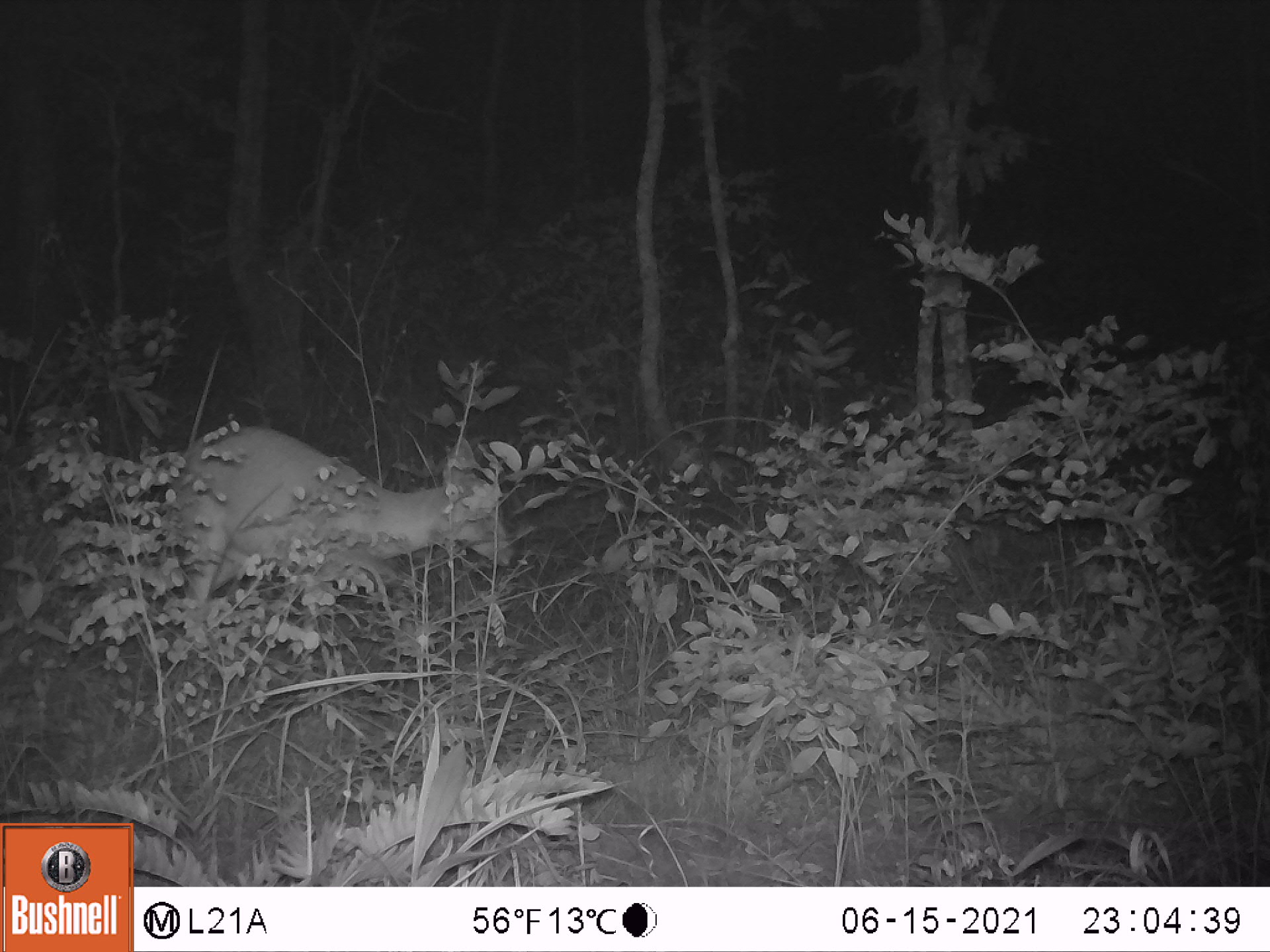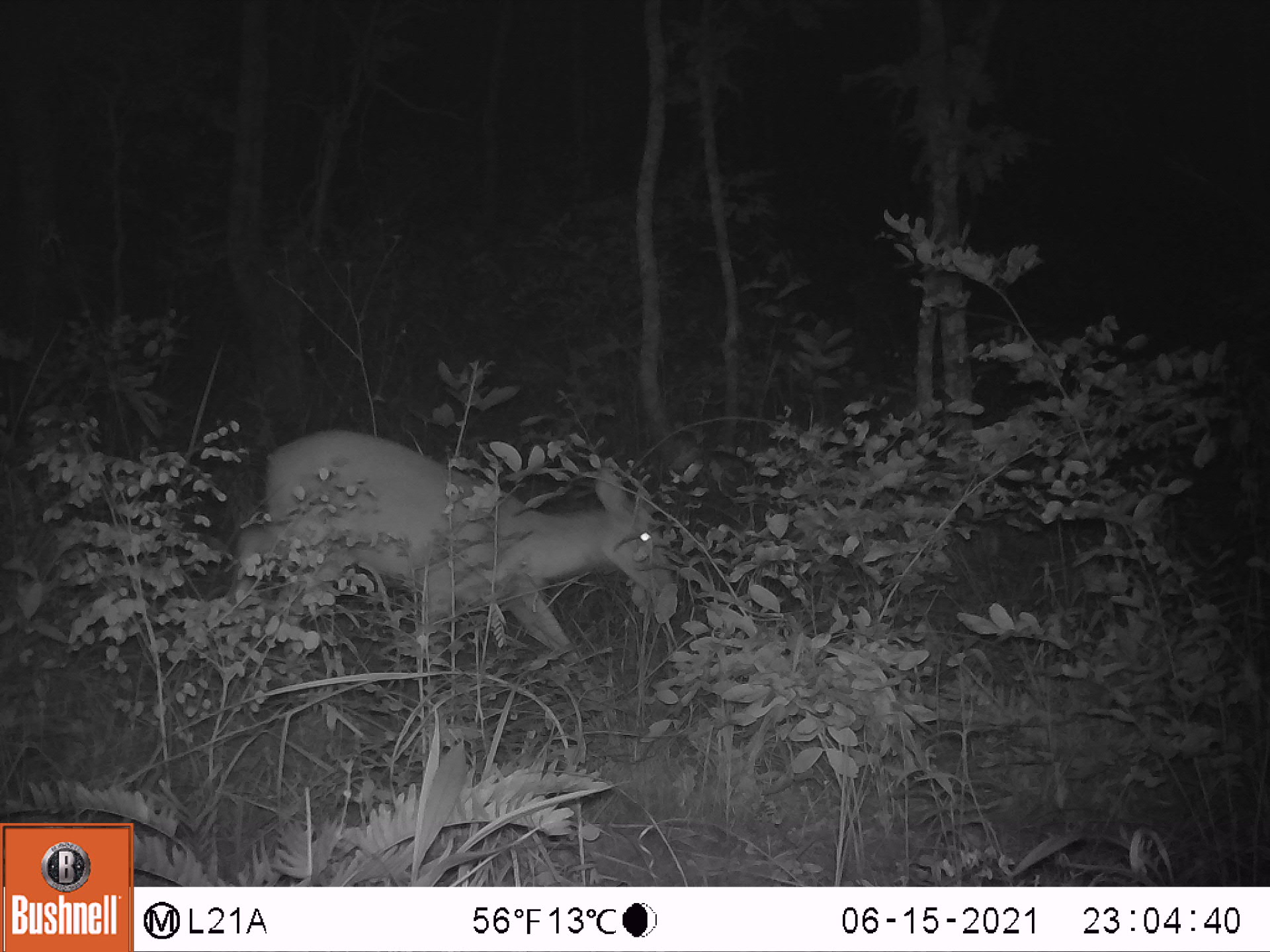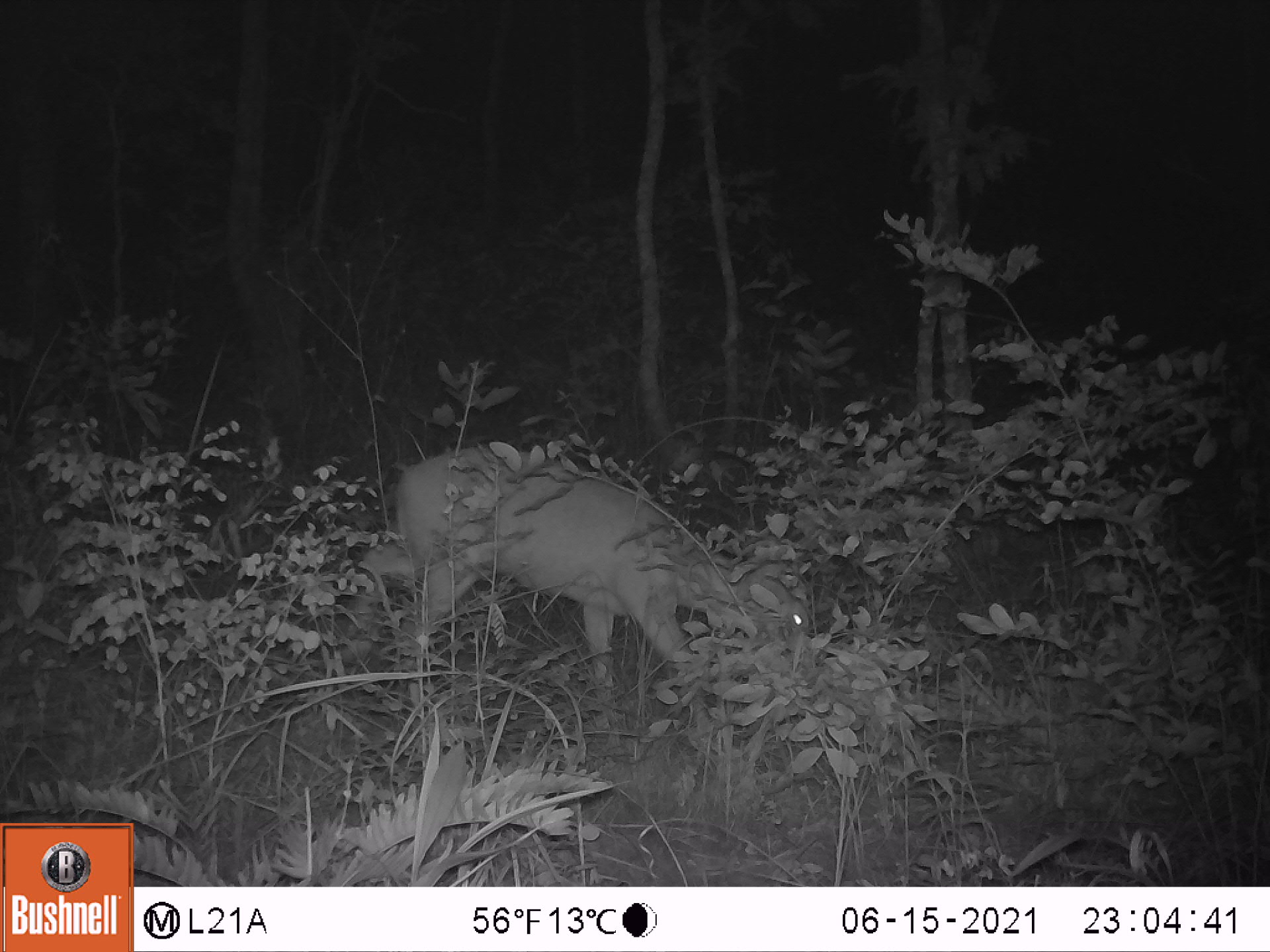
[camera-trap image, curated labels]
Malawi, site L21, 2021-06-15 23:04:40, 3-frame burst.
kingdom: Animalia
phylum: Chordata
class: Mammalia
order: Artiodactyla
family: Bovidae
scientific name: Antilopinae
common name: small antelope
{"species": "small antelope (Antilopinae)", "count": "1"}